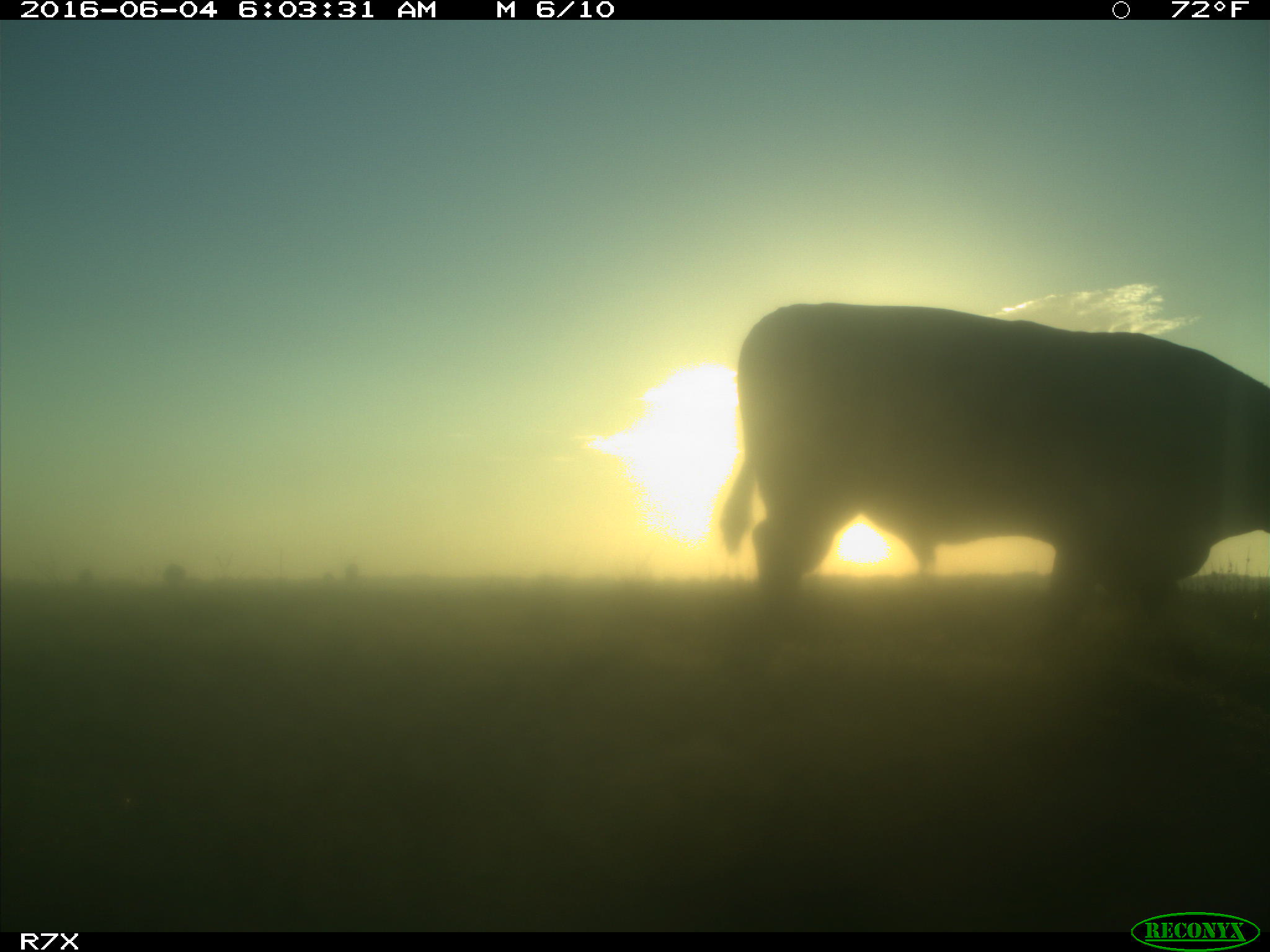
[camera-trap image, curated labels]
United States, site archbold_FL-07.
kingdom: Animalia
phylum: Chordata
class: Mammalia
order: Artiodactyla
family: Bovidae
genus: Bos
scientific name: Bos taurus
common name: domestic cow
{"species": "Bos taurus (domestic cow)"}